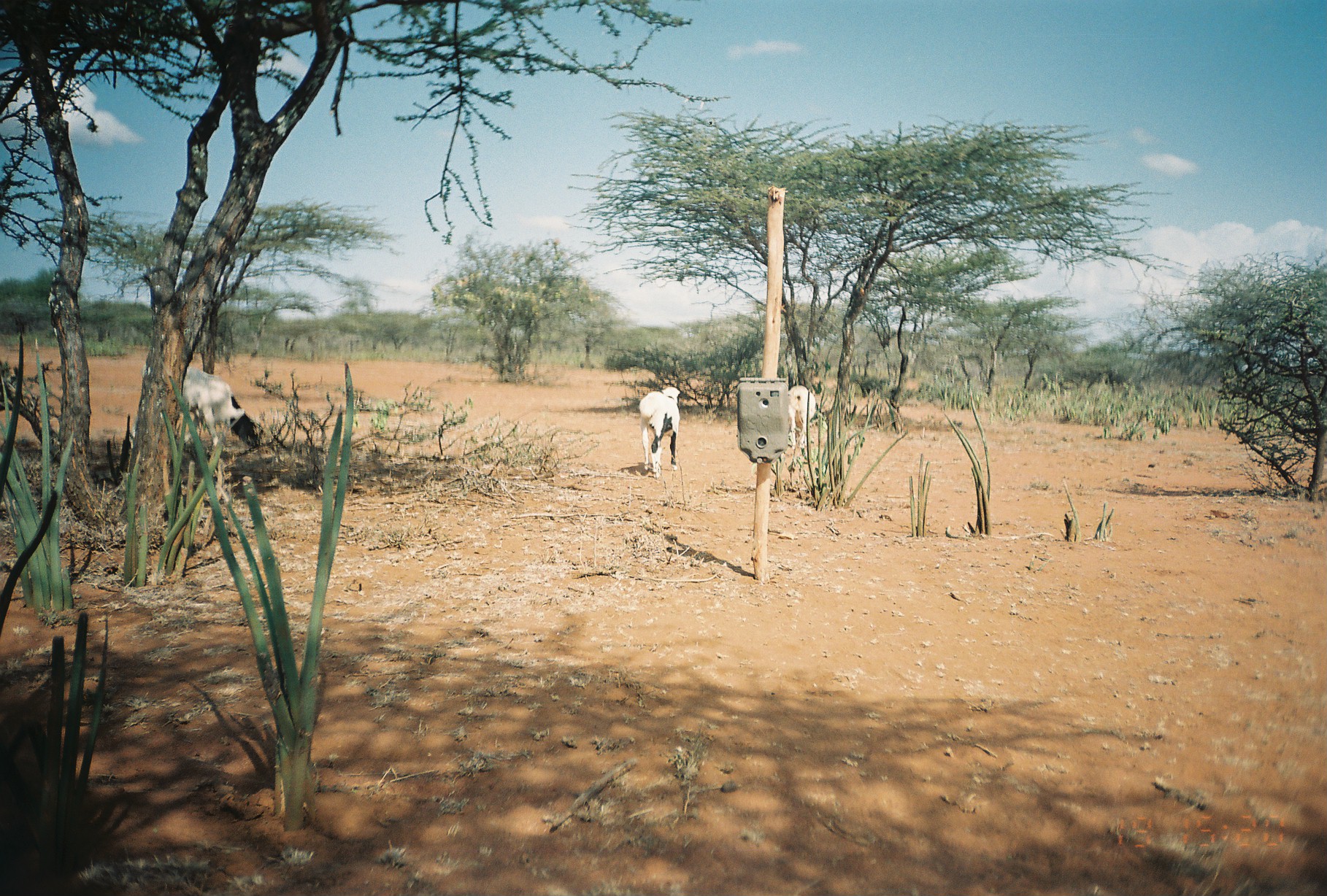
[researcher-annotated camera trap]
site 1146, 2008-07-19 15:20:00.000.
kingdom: Animalia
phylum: Chordata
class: Mammalia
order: Artiodactyla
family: Bovidae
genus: Ovis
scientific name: Ovis aries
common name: domestic sheep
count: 3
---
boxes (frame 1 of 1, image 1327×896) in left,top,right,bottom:
ovis aries: 182,365,263,452; 638,386,682,478; 787,385,820,450